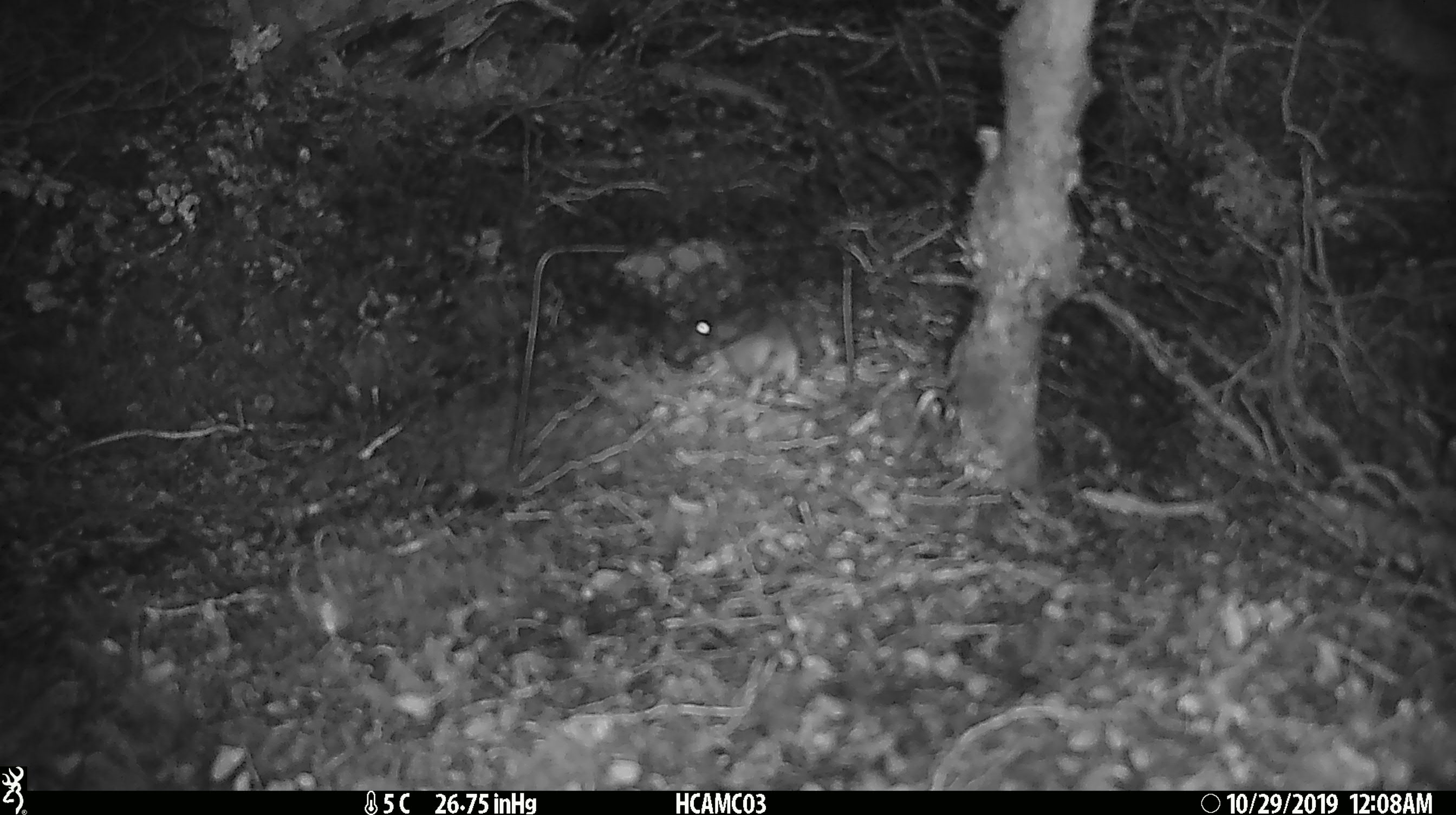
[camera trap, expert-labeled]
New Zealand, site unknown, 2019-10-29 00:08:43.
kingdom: Animalia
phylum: Chordata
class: Mammalia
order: Rodentia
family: Muridae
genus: Mus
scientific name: Mus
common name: mouse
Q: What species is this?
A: Mouse (Mus).